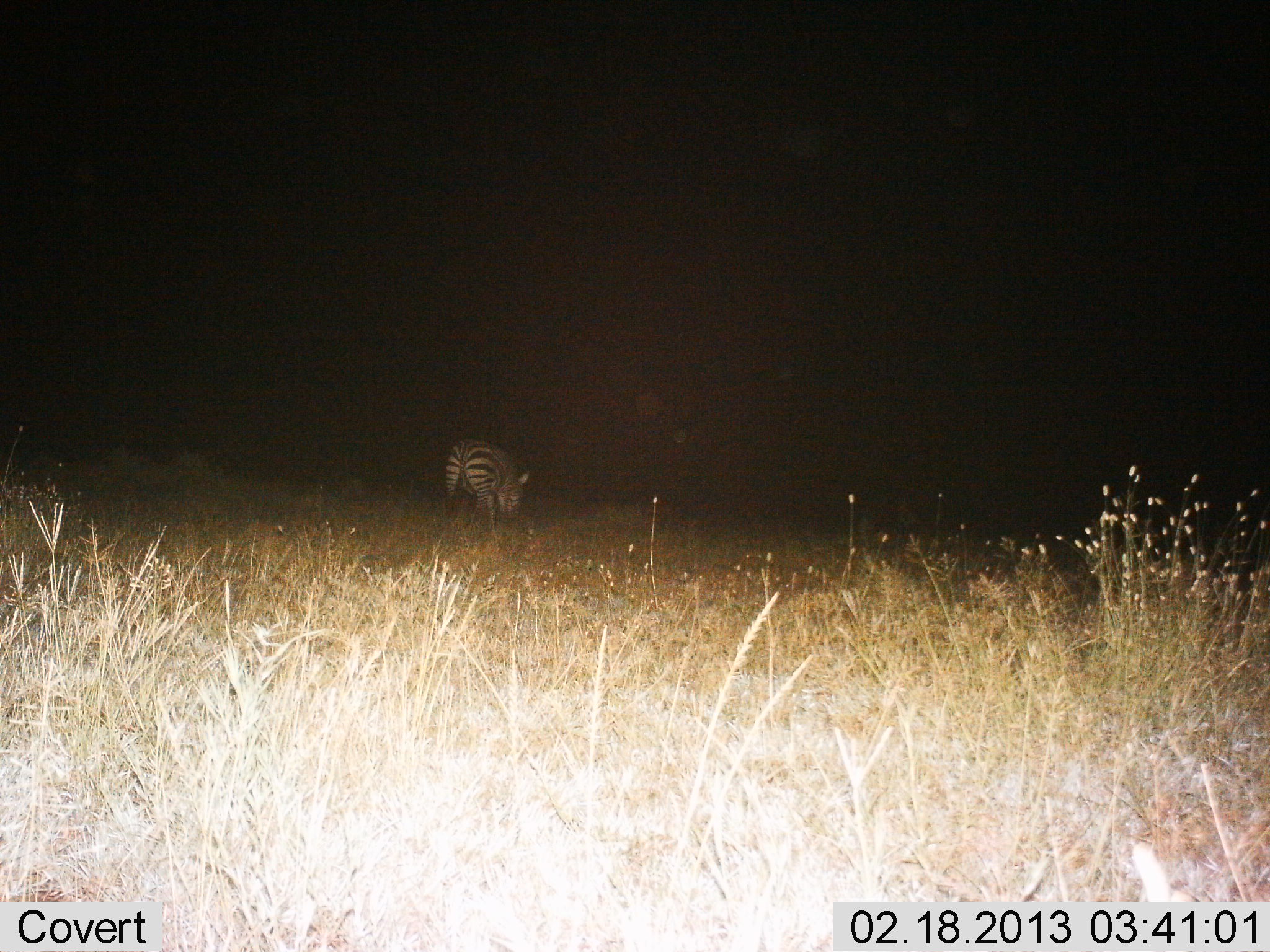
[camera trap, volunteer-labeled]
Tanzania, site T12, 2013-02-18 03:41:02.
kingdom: Animalia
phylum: Chordata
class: Mammalia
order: Perissodactyla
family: Equidae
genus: Equus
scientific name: Equus quagga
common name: plains zebra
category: zebra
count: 1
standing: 33%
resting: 0%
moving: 4%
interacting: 0%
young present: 0%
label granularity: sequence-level